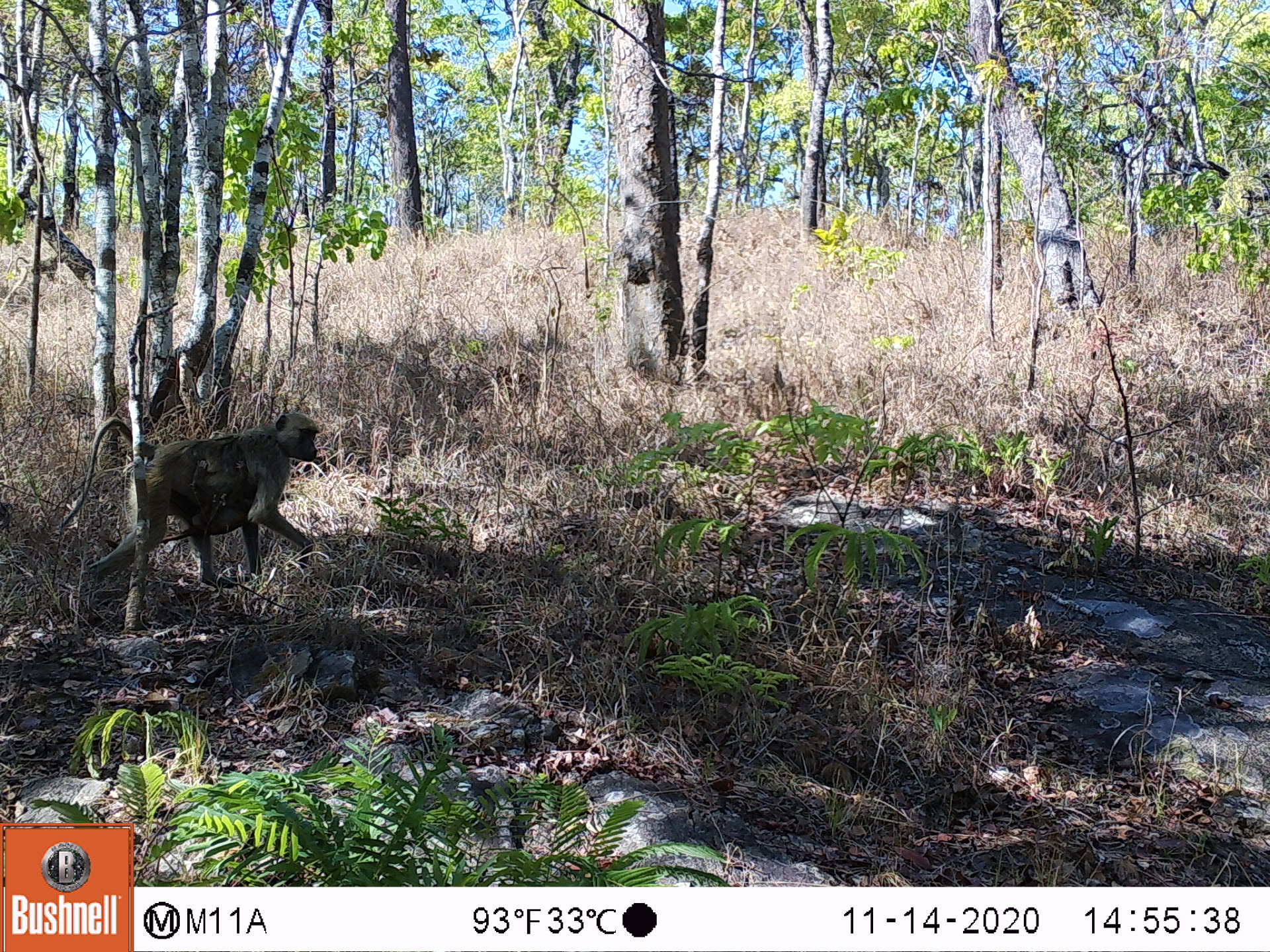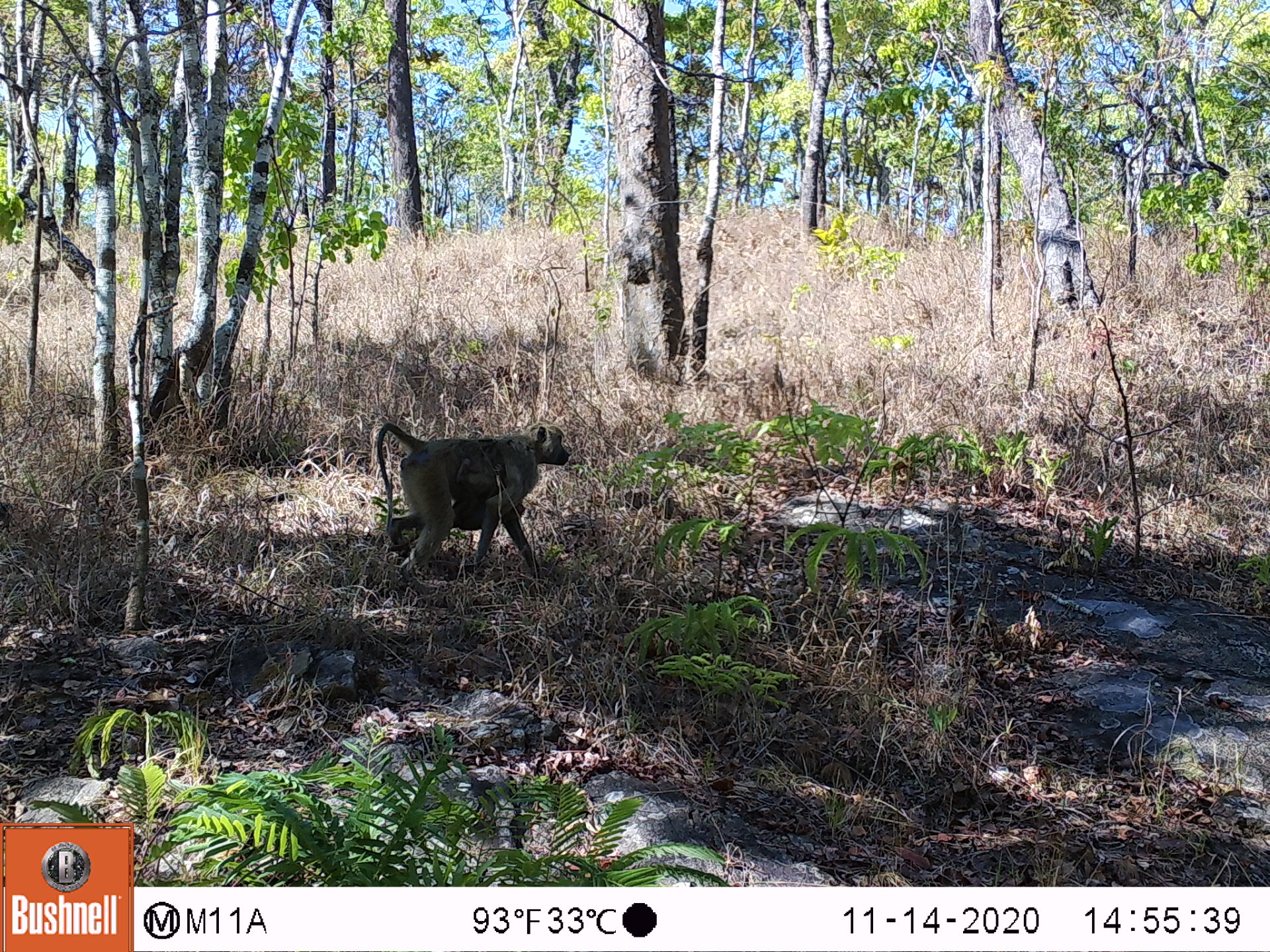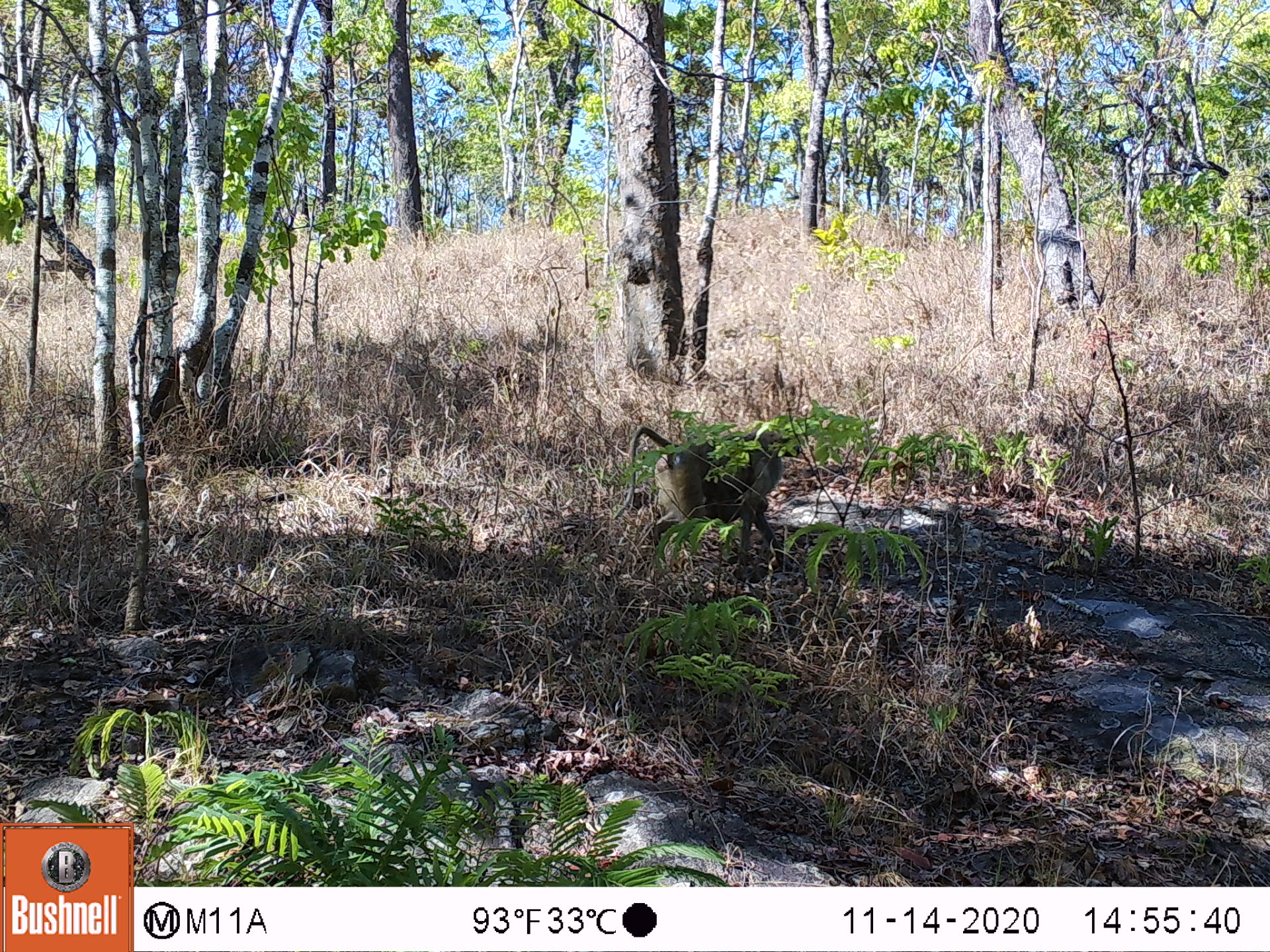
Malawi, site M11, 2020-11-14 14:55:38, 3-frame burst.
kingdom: Animalia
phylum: Chordata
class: Mammalia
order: Primates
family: Cercopithecidae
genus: Papio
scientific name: Papio cynocephalus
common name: yellow baboon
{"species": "yellow baboon (Papio cynocephalus)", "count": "1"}